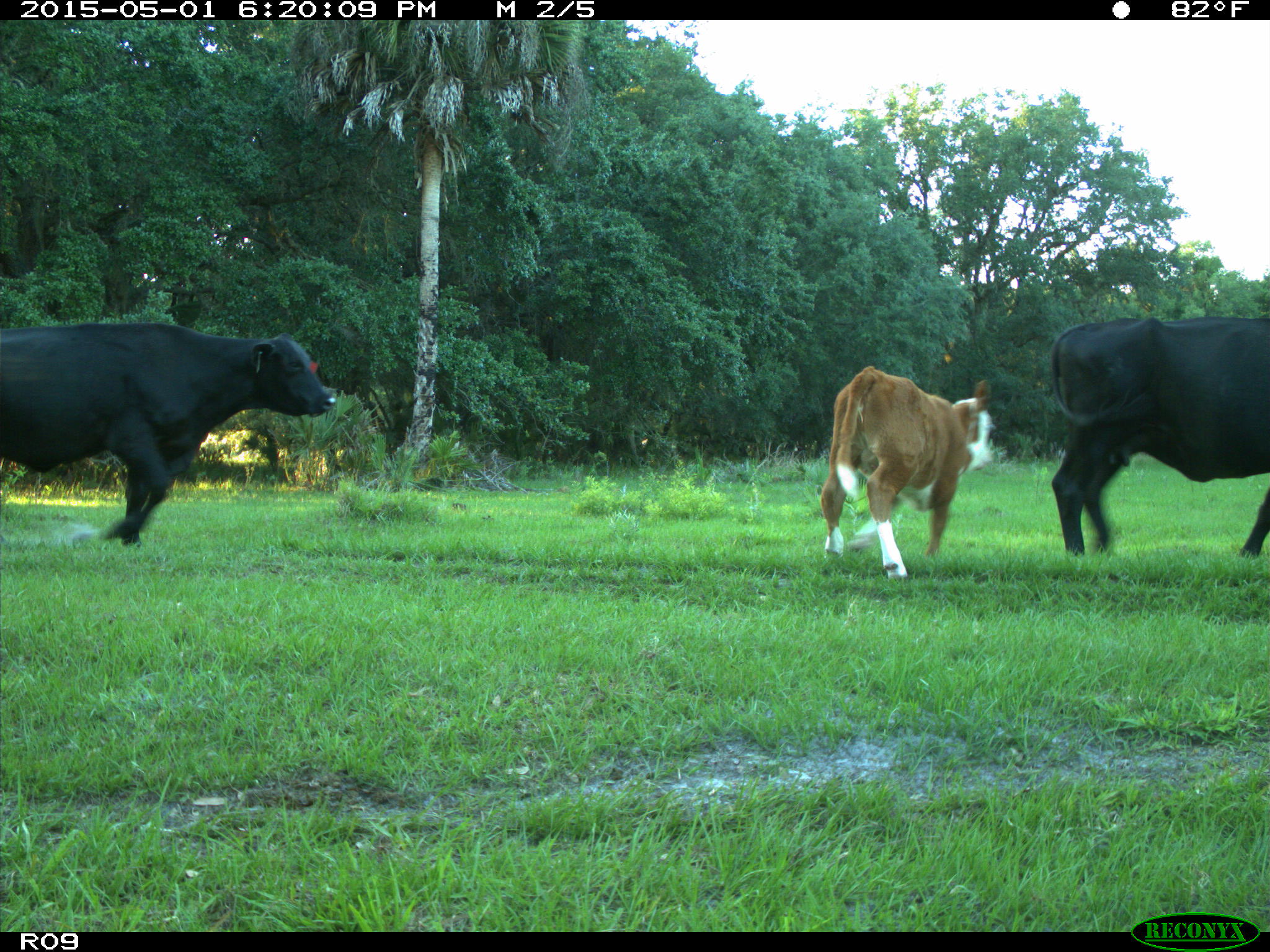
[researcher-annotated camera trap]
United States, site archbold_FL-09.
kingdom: Animalia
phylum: Chordata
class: Mammalia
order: Artiodactyla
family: Bovidae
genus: Bos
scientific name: Bos taurus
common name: domestic cow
Bos taurus (domestic cow).